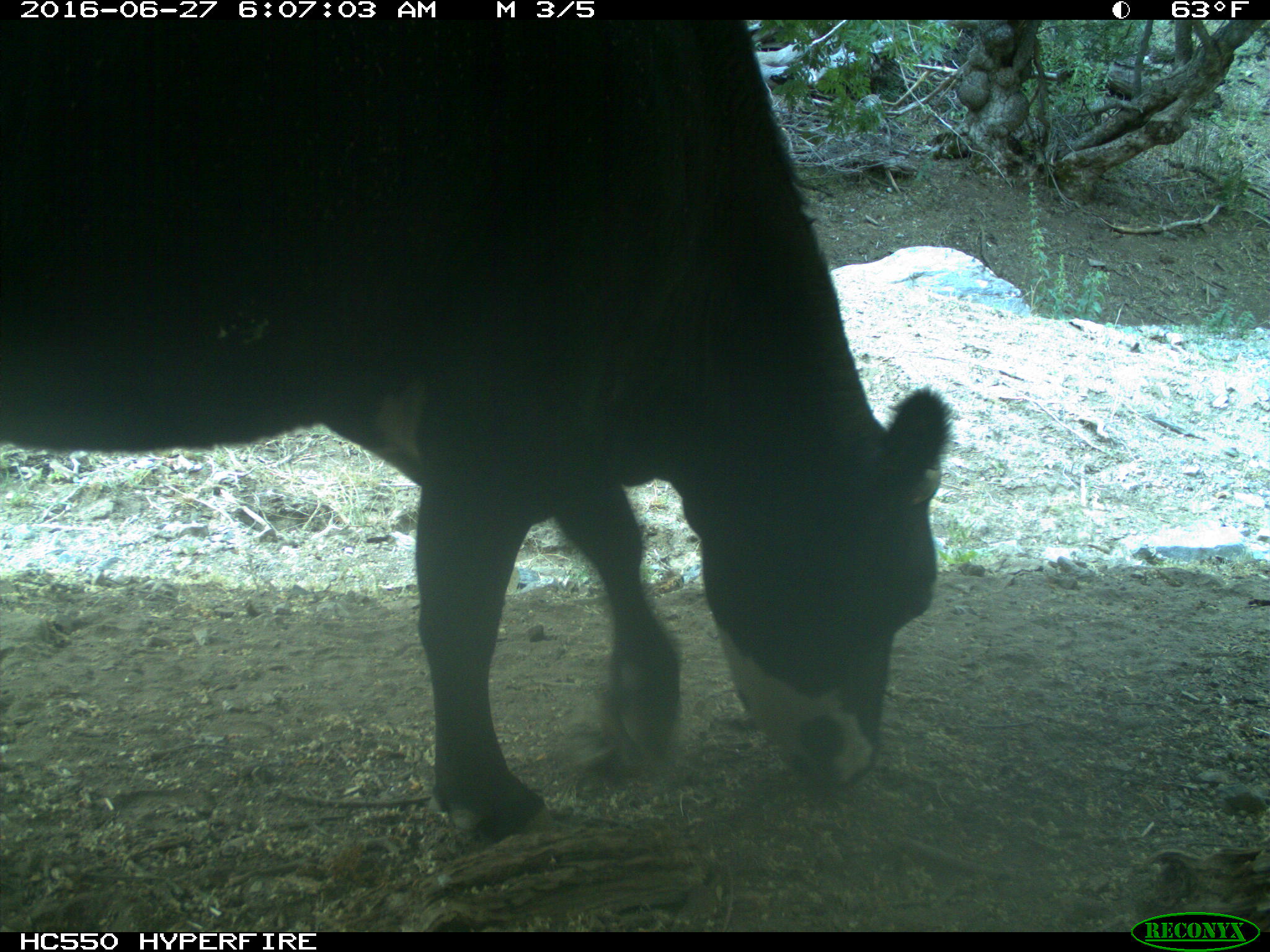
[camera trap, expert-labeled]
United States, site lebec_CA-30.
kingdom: Animalia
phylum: Chordata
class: Mammalia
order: Artiodactyla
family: Bovidae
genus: Bos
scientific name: Bos taurus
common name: domestic cow